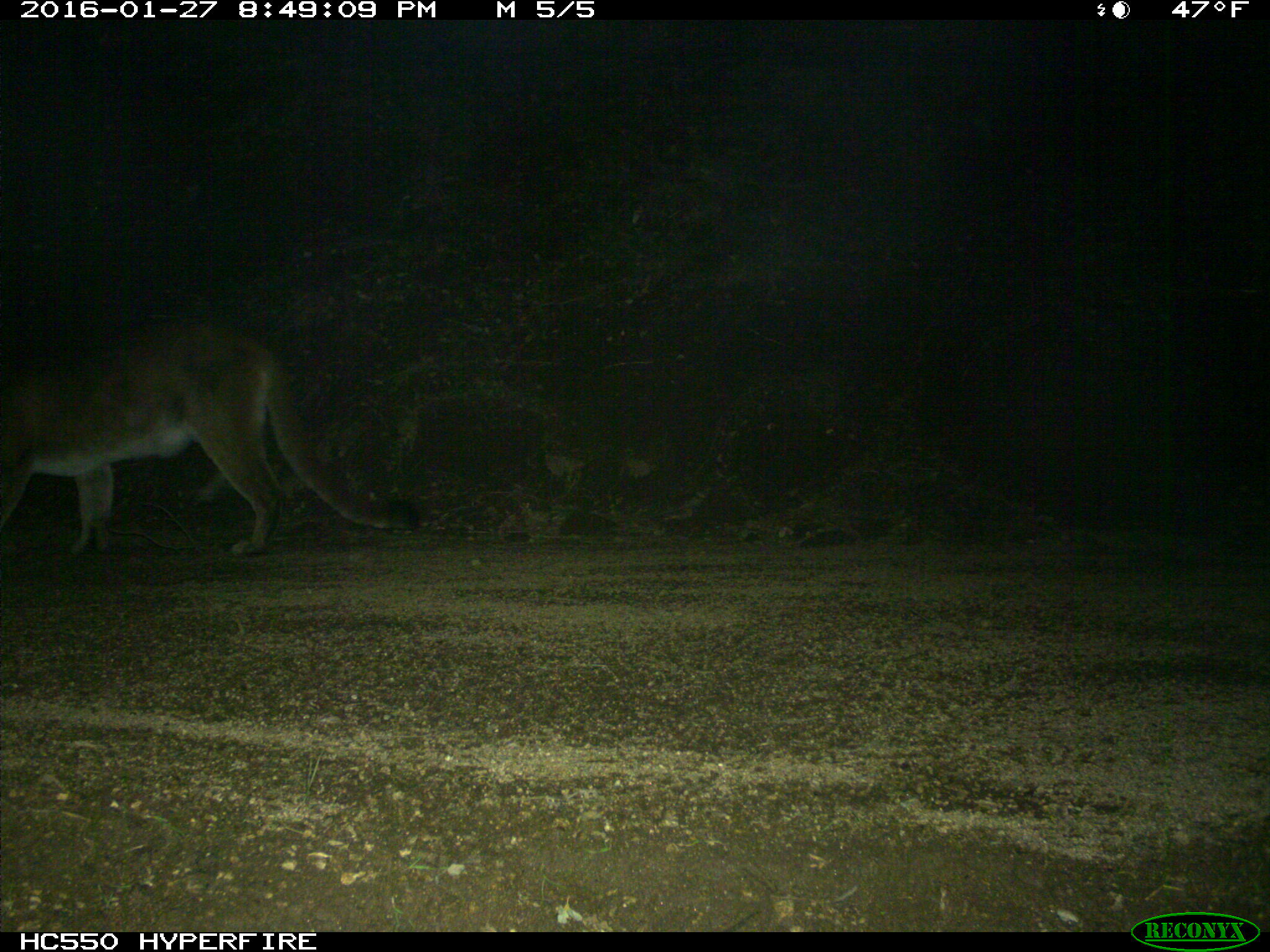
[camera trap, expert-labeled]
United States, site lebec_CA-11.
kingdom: Animalia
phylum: Chordata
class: Mammalia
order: Carnivora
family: Felidae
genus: Puma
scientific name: Puma concolor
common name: mountain lion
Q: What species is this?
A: Puma concolor (mountain lion).